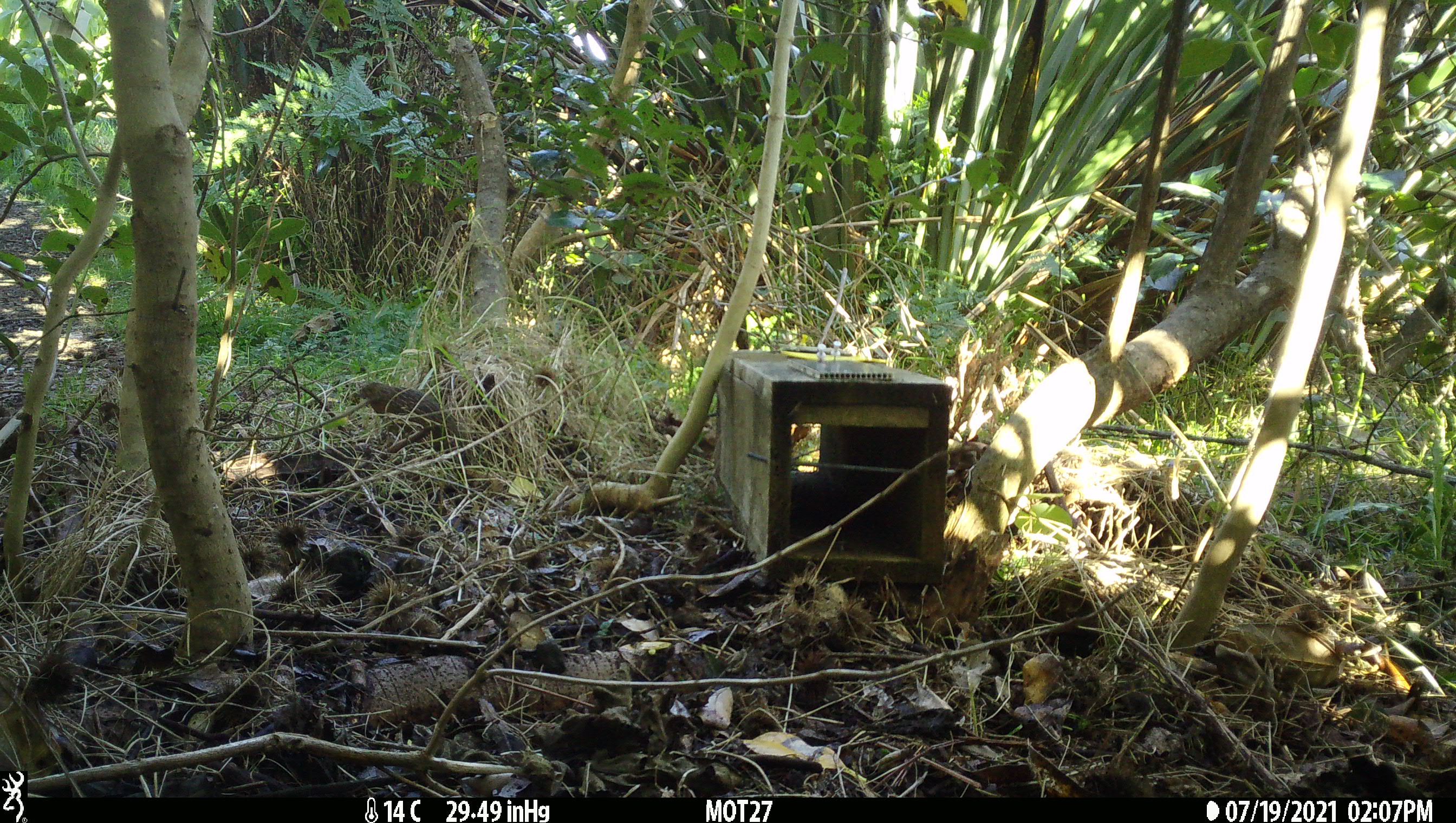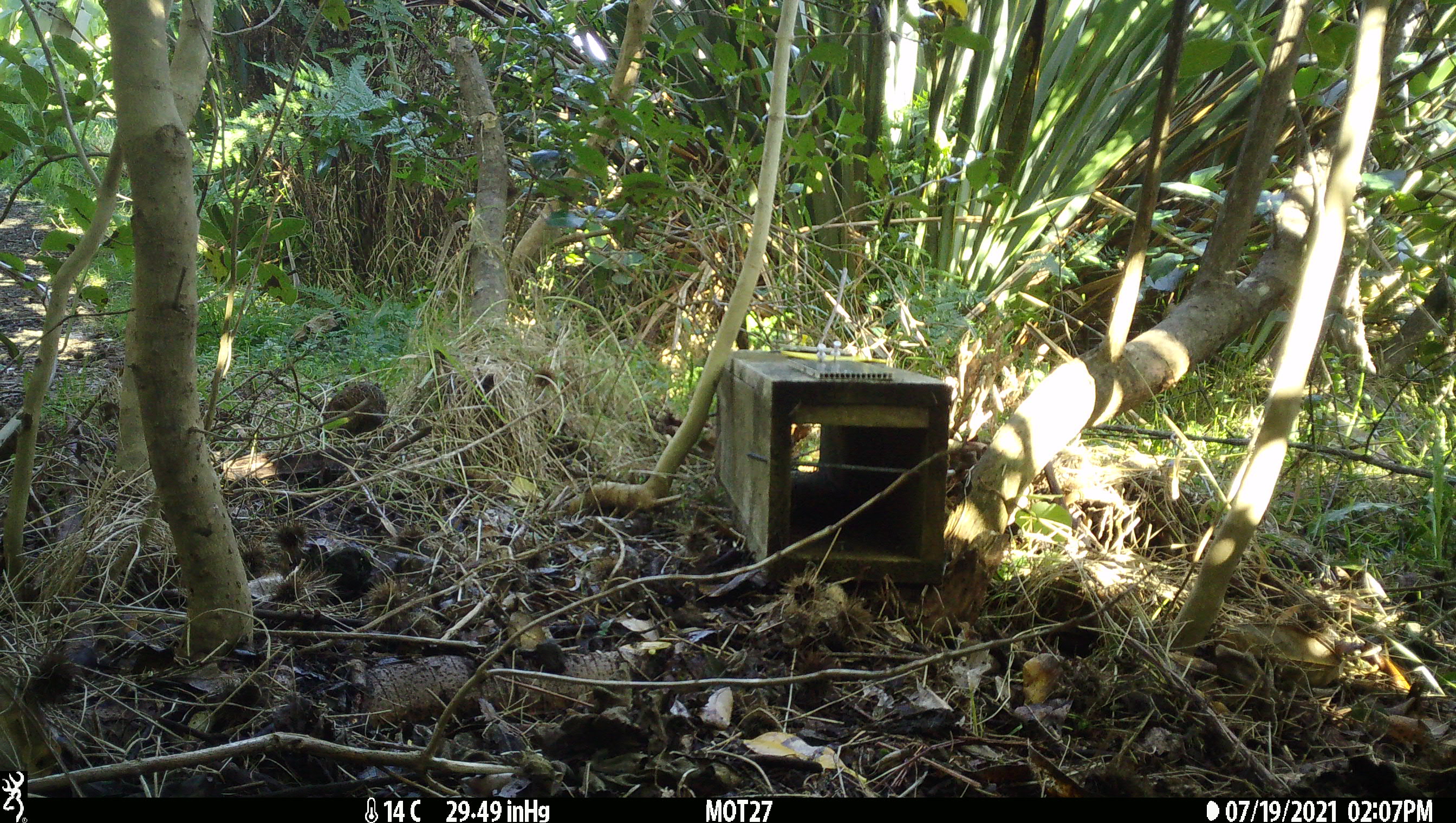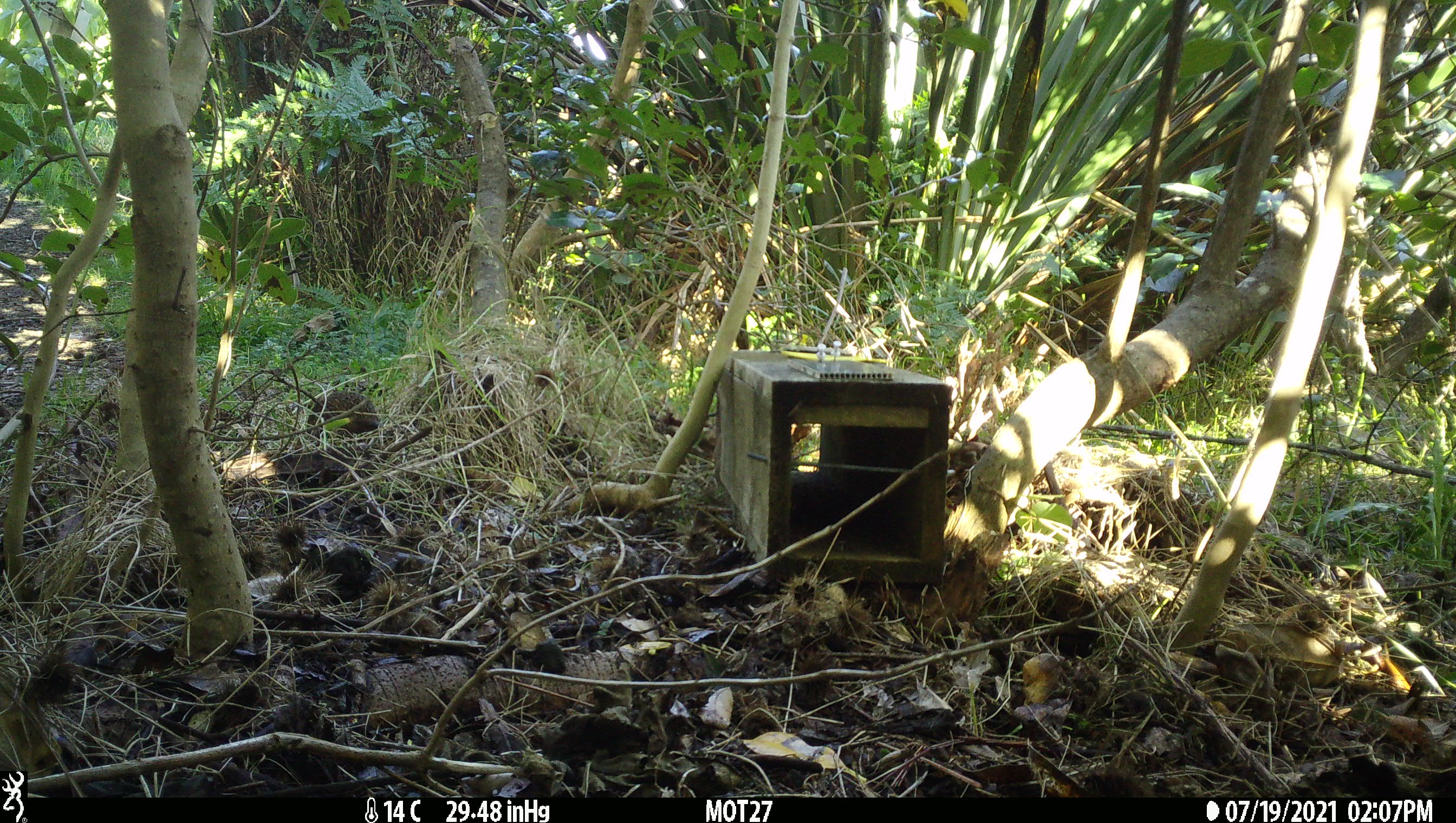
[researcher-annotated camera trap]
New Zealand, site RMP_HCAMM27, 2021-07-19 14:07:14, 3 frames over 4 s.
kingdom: Animalia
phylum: Chordata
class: Aves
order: Galliformes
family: Phasianidae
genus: Synoicus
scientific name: Synoicus ypsilophorus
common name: brown quail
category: quail brown